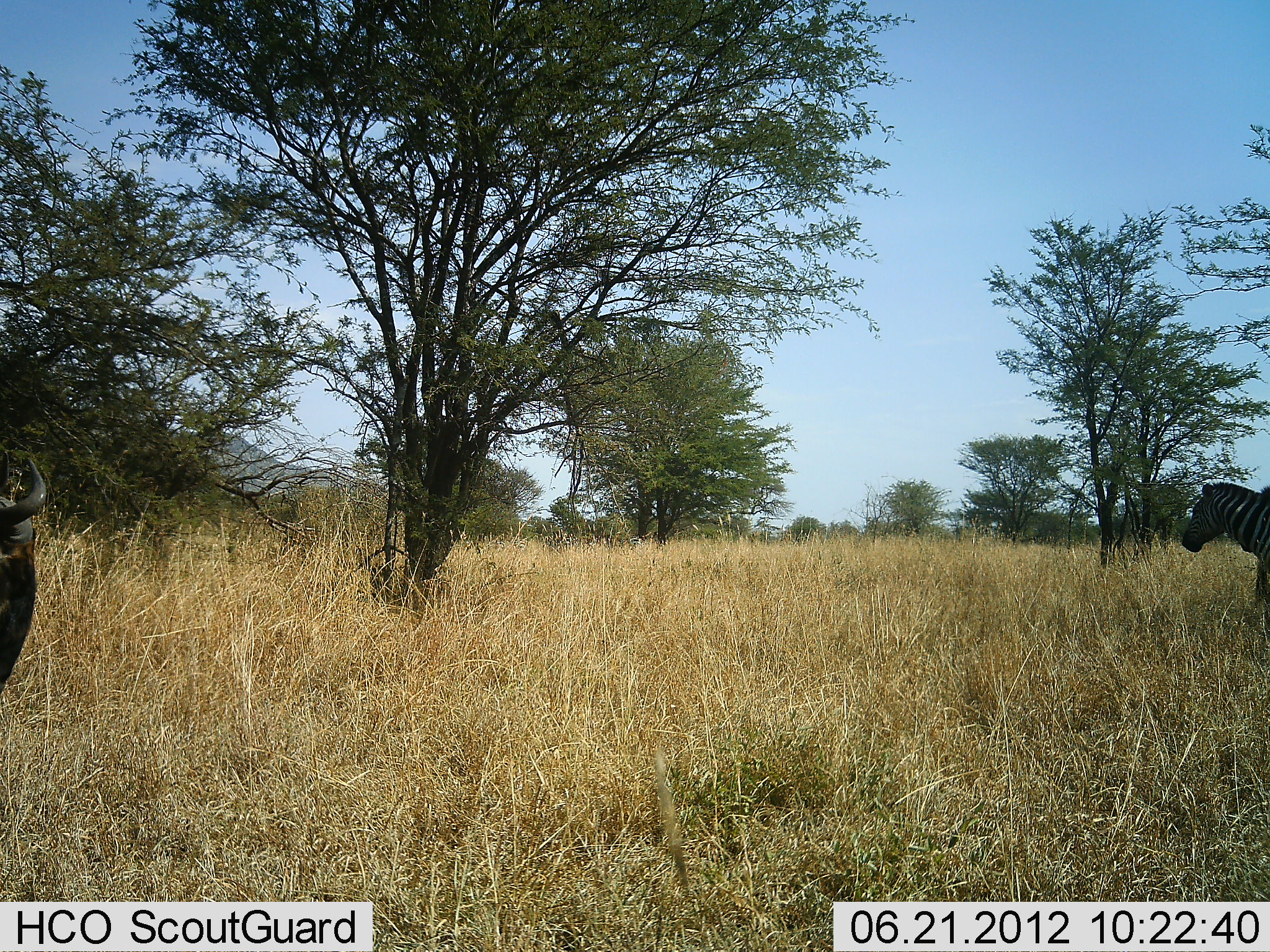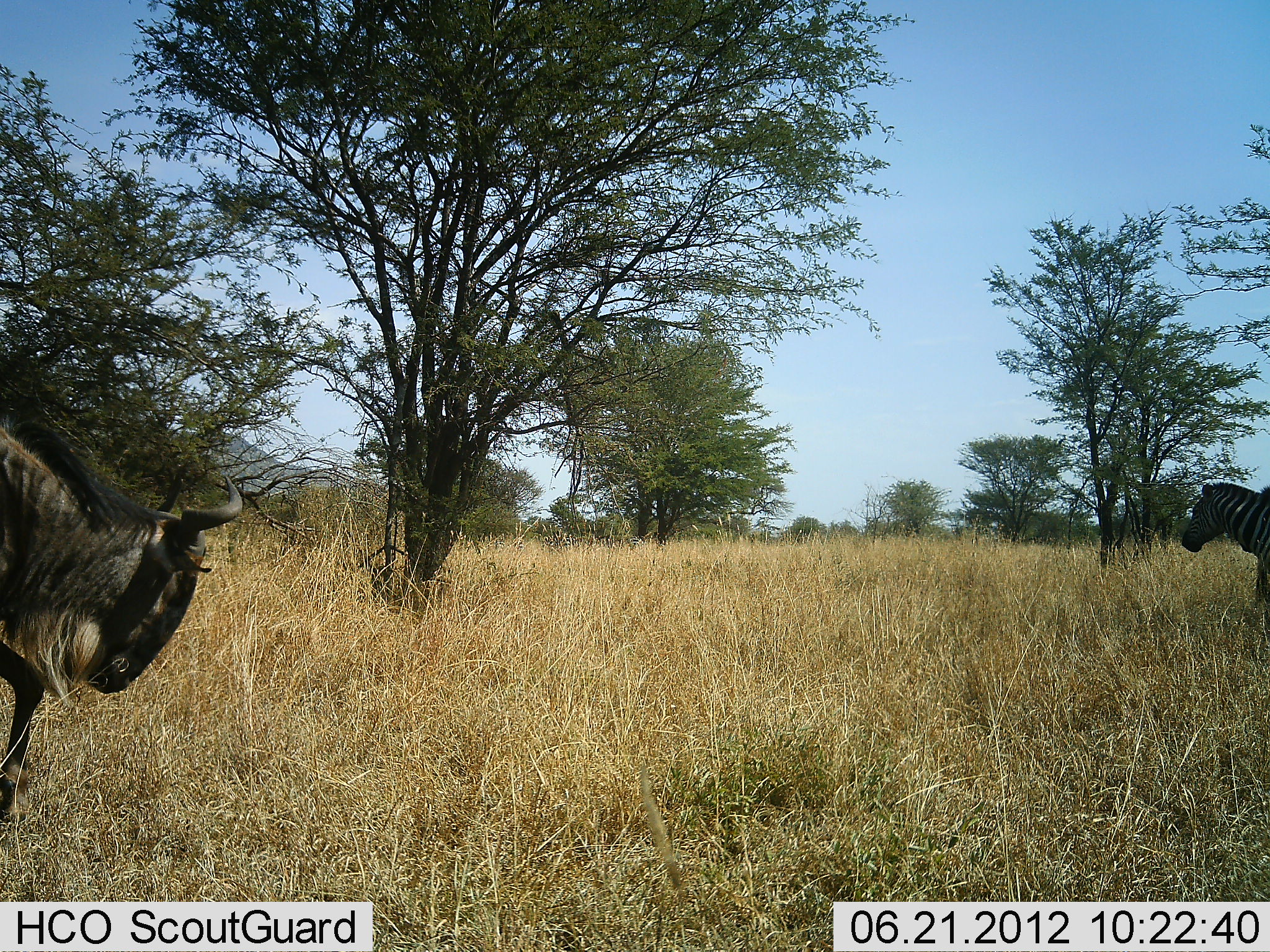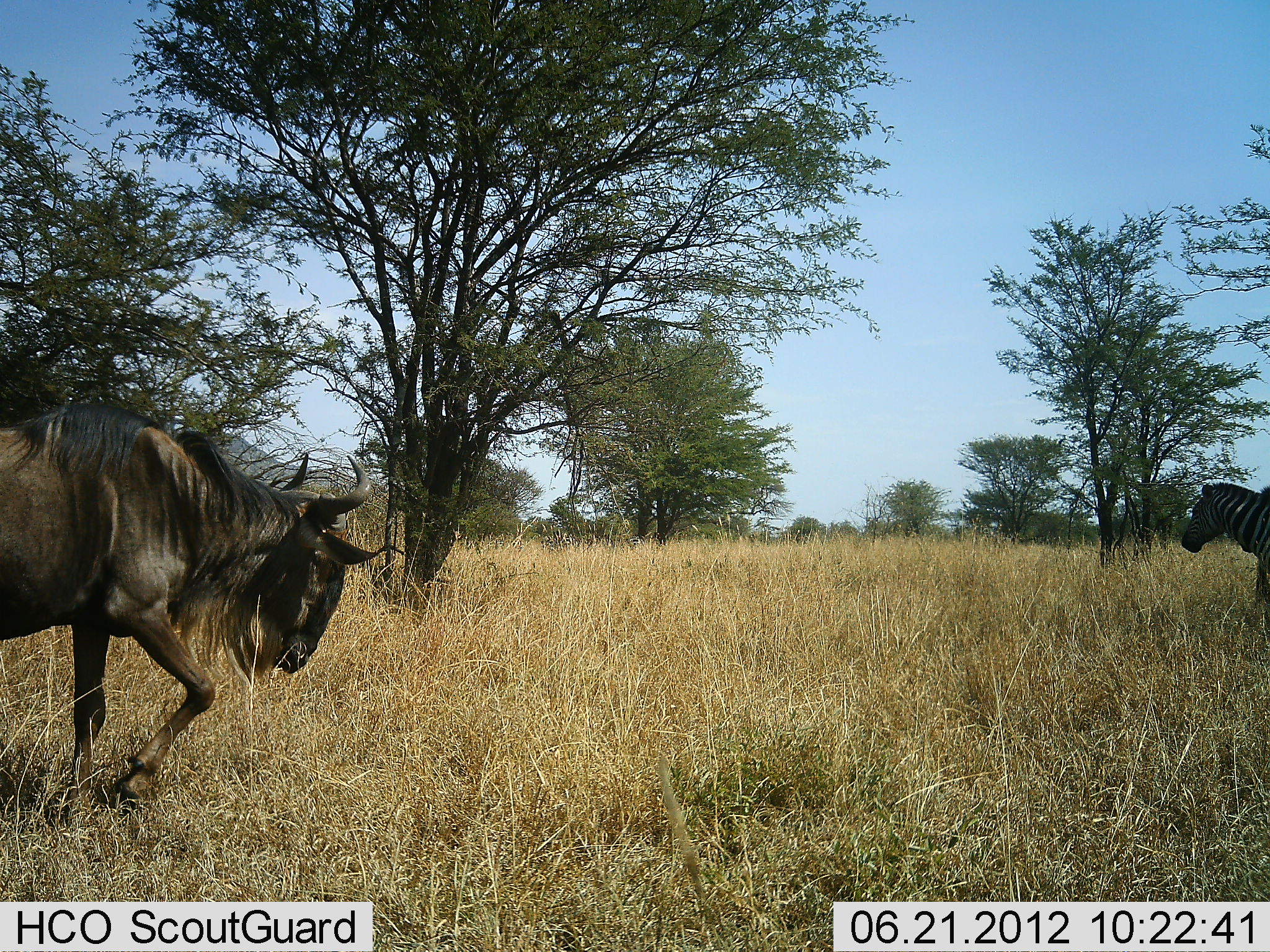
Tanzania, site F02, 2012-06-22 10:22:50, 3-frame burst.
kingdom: Animalia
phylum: Chordata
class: Mammalia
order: Artiodactyla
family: Bovidae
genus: Connochaetes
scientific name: Connochaetes taurinus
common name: blue wildebeest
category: wildebeest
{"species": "wildebeest (blue wildebeest) (Connochaetes taurinus)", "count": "1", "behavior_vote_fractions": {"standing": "13%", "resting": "0%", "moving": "87%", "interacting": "0%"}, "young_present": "0%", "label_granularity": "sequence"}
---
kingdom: Animalia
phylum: Chordata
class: Mammalia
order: Perissodactyla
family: Equidae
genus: Equus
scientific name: Equus quagga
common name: plains zebra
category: zebra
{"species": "zebra (plains zebra) (Equus quagga)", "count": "1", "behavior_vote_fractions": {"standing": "90%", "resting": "0%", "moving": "10%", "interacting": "0%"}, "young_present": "0%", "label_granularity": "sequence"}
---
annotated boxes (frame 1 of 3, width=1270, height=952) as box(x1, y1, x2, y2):
animal: box(1182, 480, 1270, 639); box(0, 455, 47, 703)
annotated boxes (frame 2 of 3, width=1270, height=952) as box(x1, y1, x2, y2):
animal: box(0, 398, 244, 826); box(1180, 482, 1270, 652)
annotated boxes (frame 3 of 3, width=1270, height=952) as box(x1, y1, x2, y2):
animal: box(0, 402, 405, 828); box(1181, 482, 1270, 642)